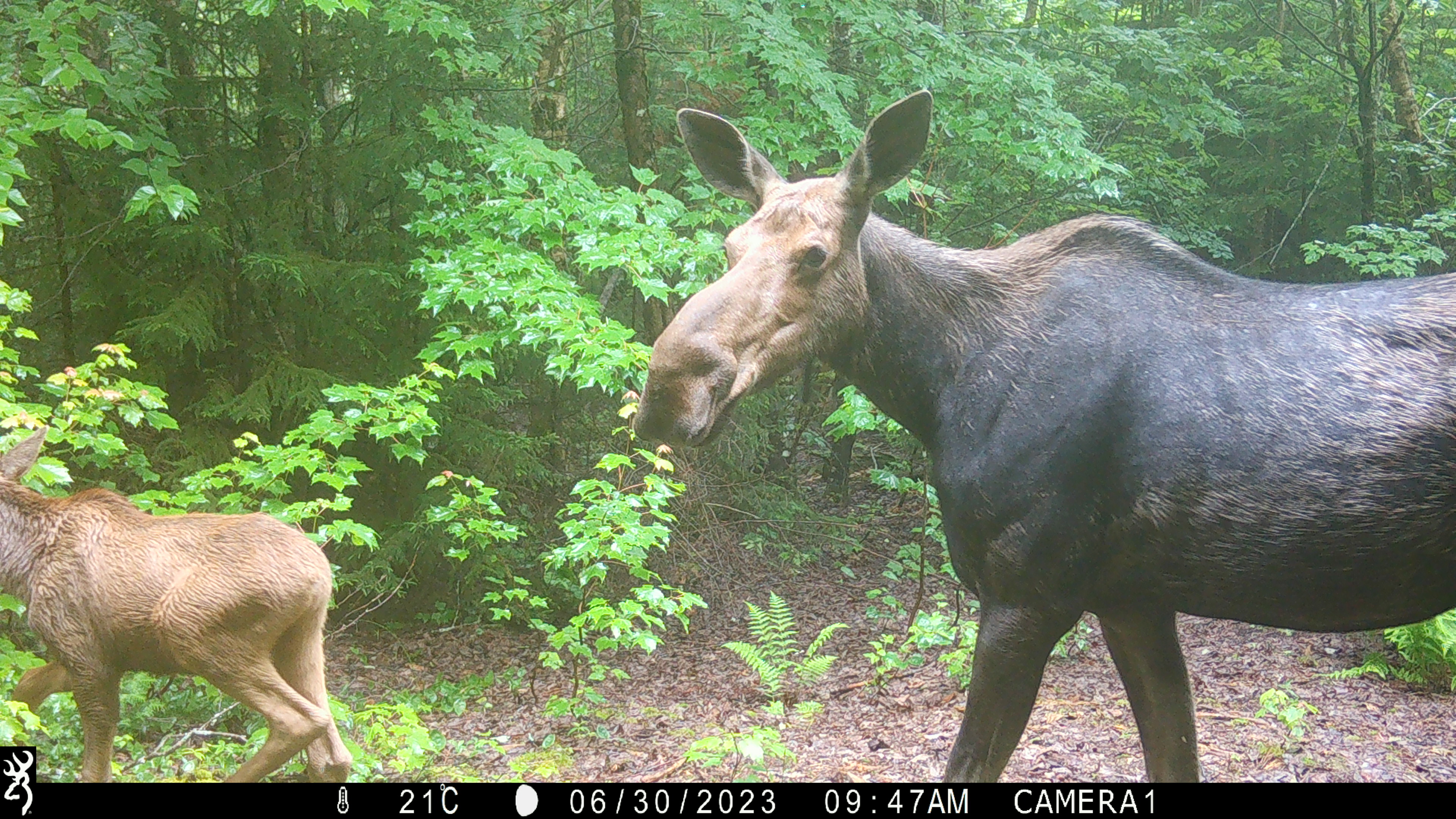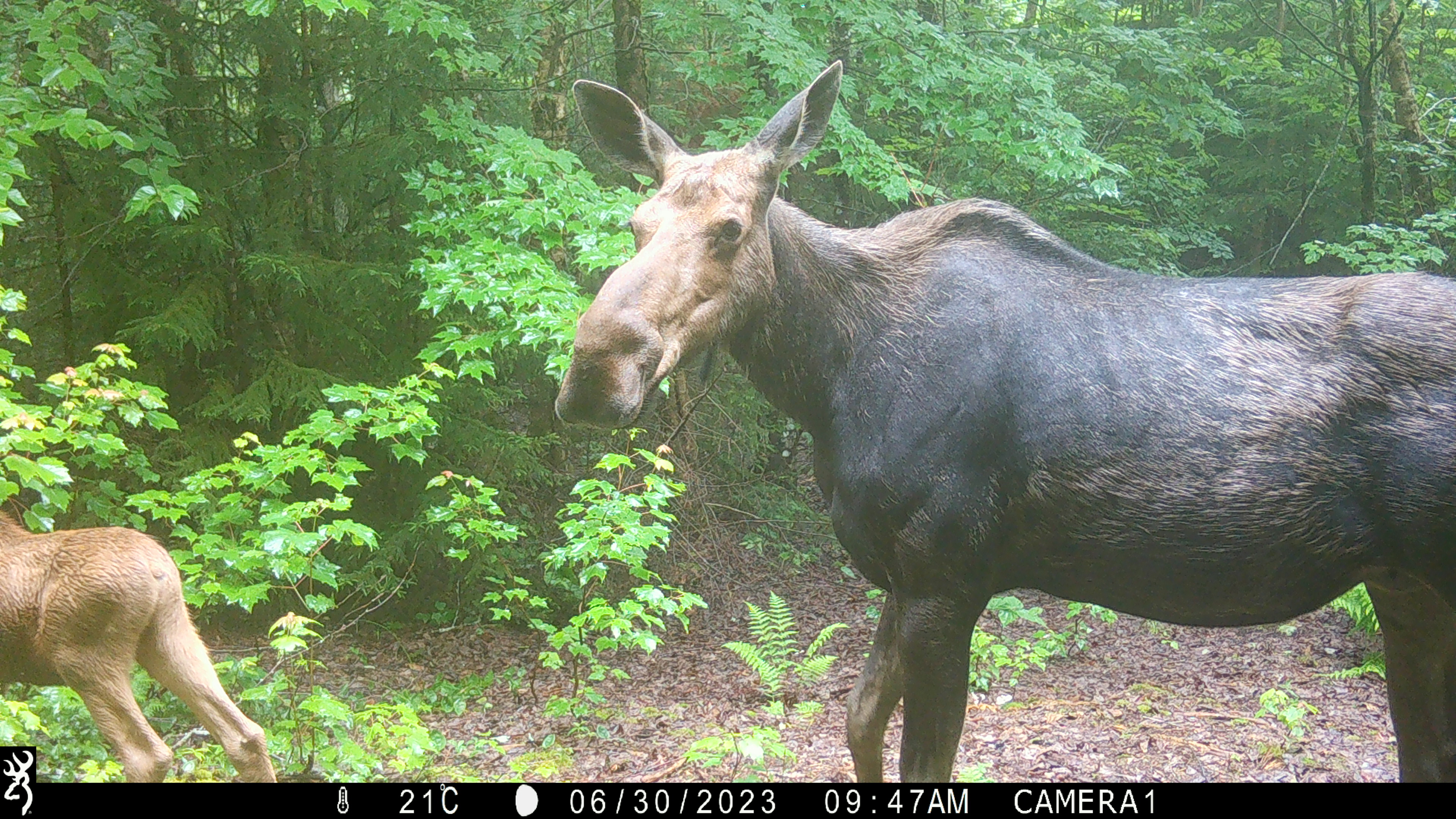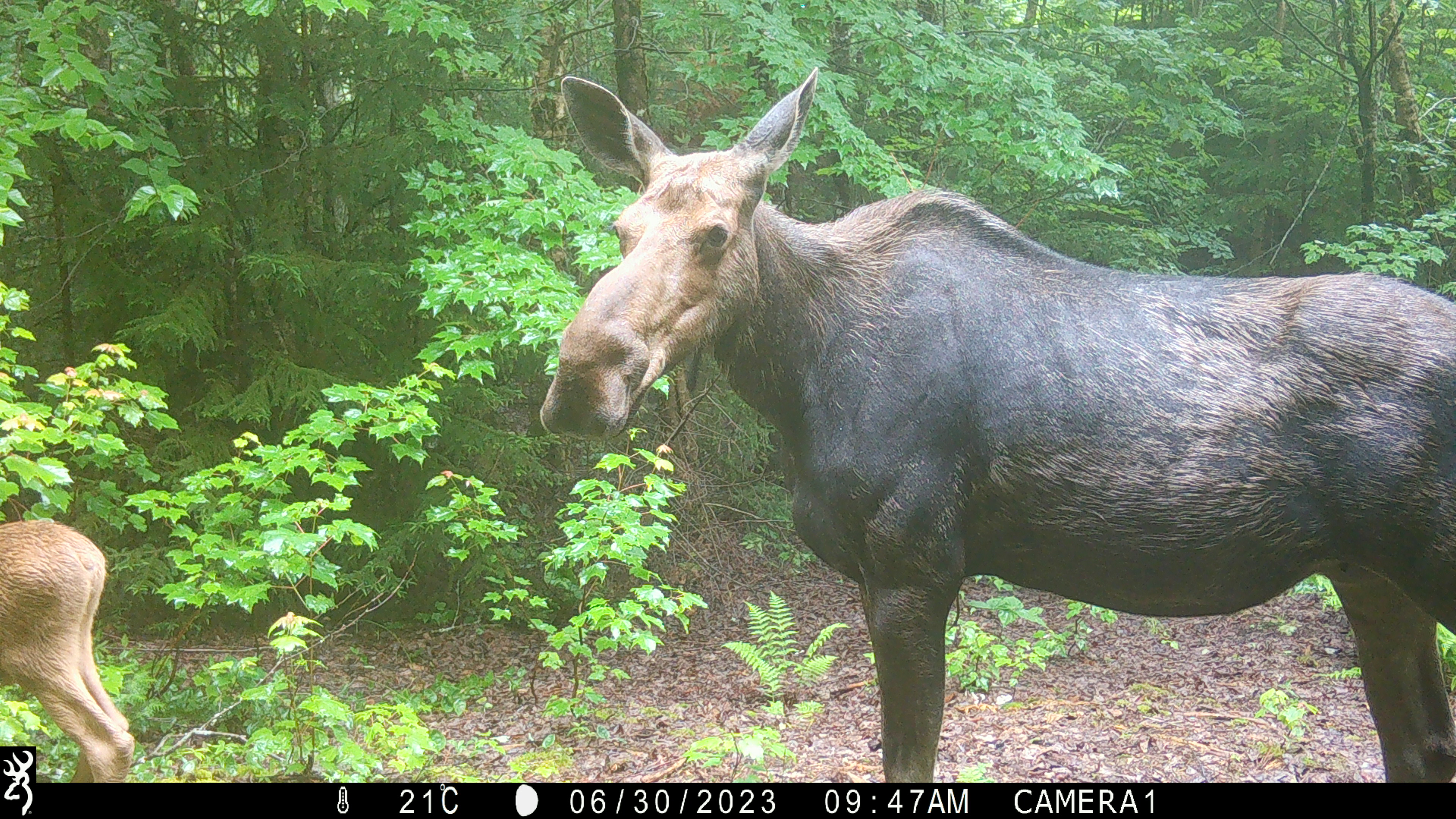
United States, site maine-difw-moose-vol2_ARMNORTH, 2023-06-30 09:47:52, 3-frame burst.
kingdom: Animalia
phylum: Chordata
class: Mammalia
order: Artiodactyla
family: Cervidae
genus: Alces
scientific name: Alces alces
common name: moose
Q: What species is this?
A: Moose (Alces alces).